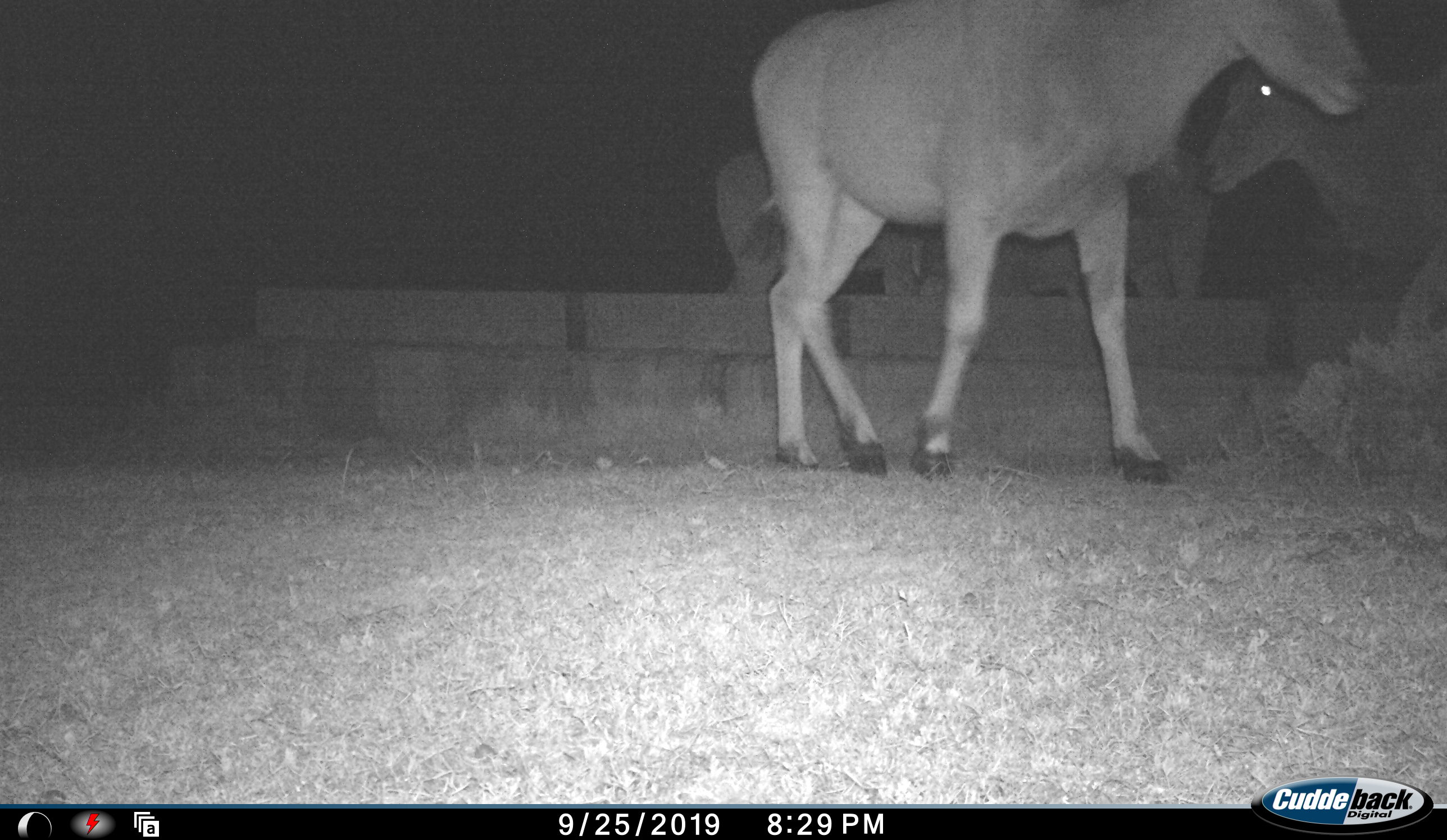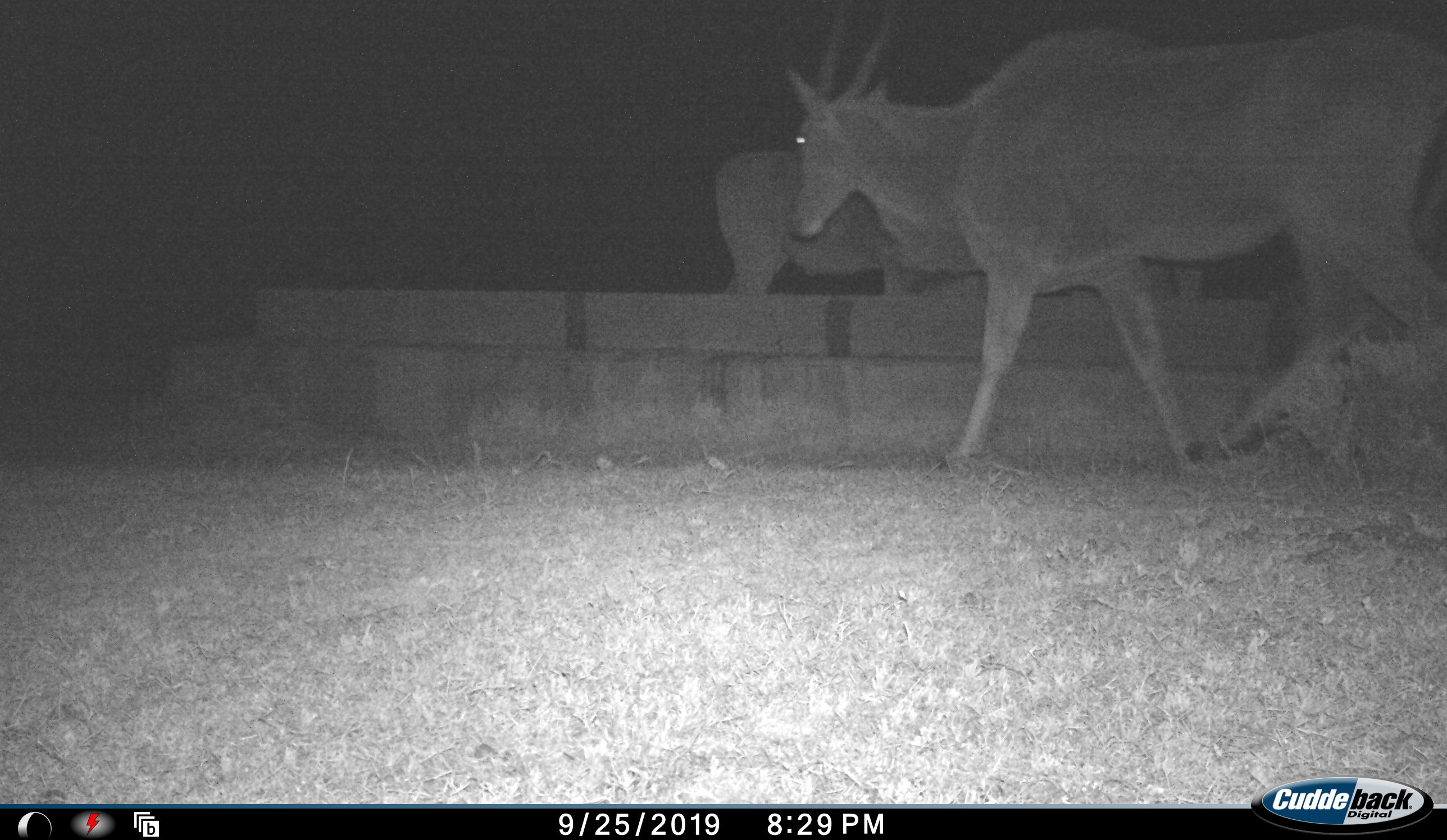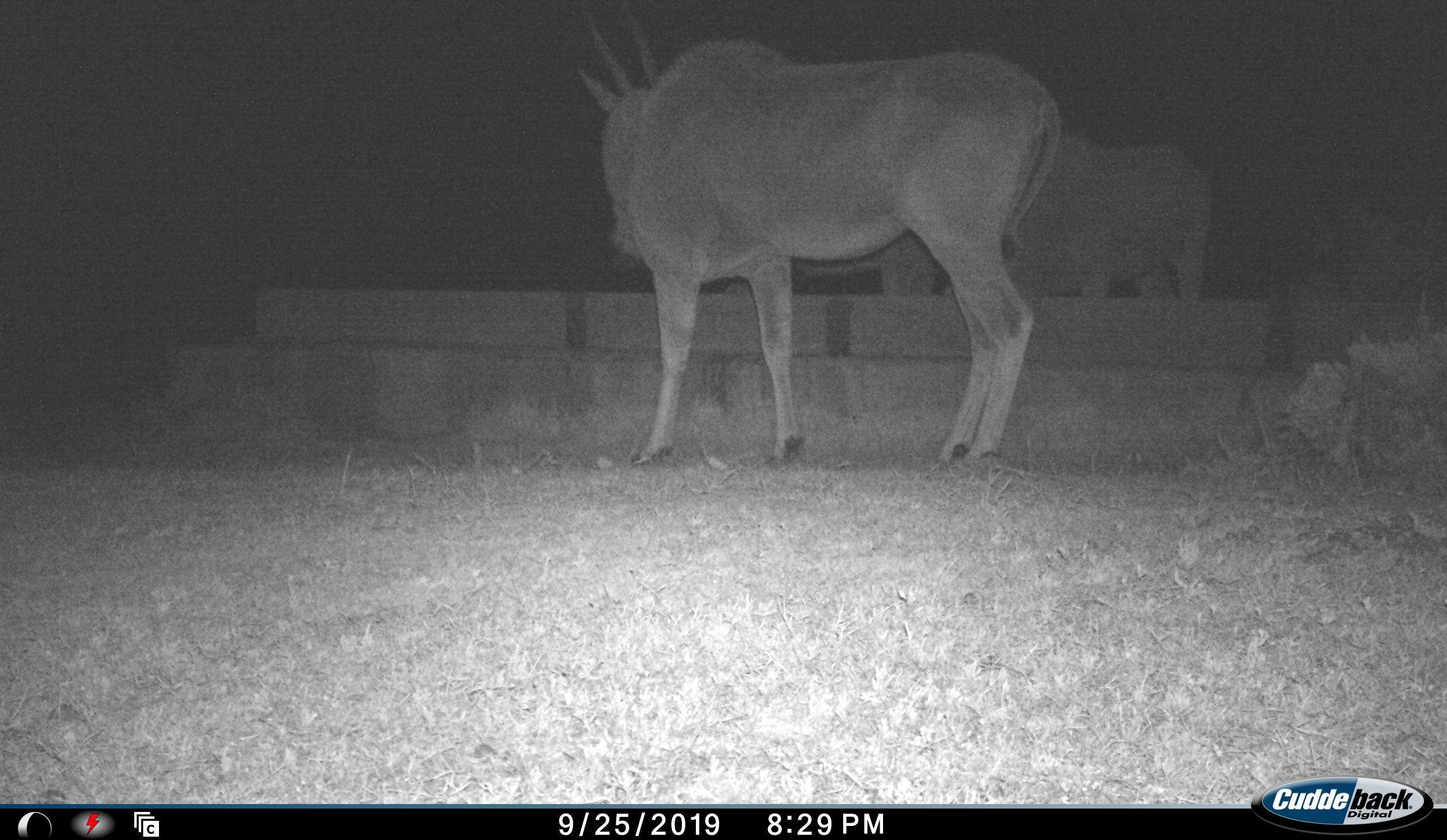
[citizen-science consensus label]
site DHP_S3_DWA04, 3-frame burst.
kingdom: Animalia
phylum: Chordata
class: Mammalia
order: Artiodactyla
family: Bovidae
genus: Tragelaphus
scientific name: Tragelaphus oryx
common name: eland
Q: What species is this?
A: Eland (Tragelaphus oryx).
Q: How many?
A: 4.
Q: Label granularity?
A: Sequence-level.